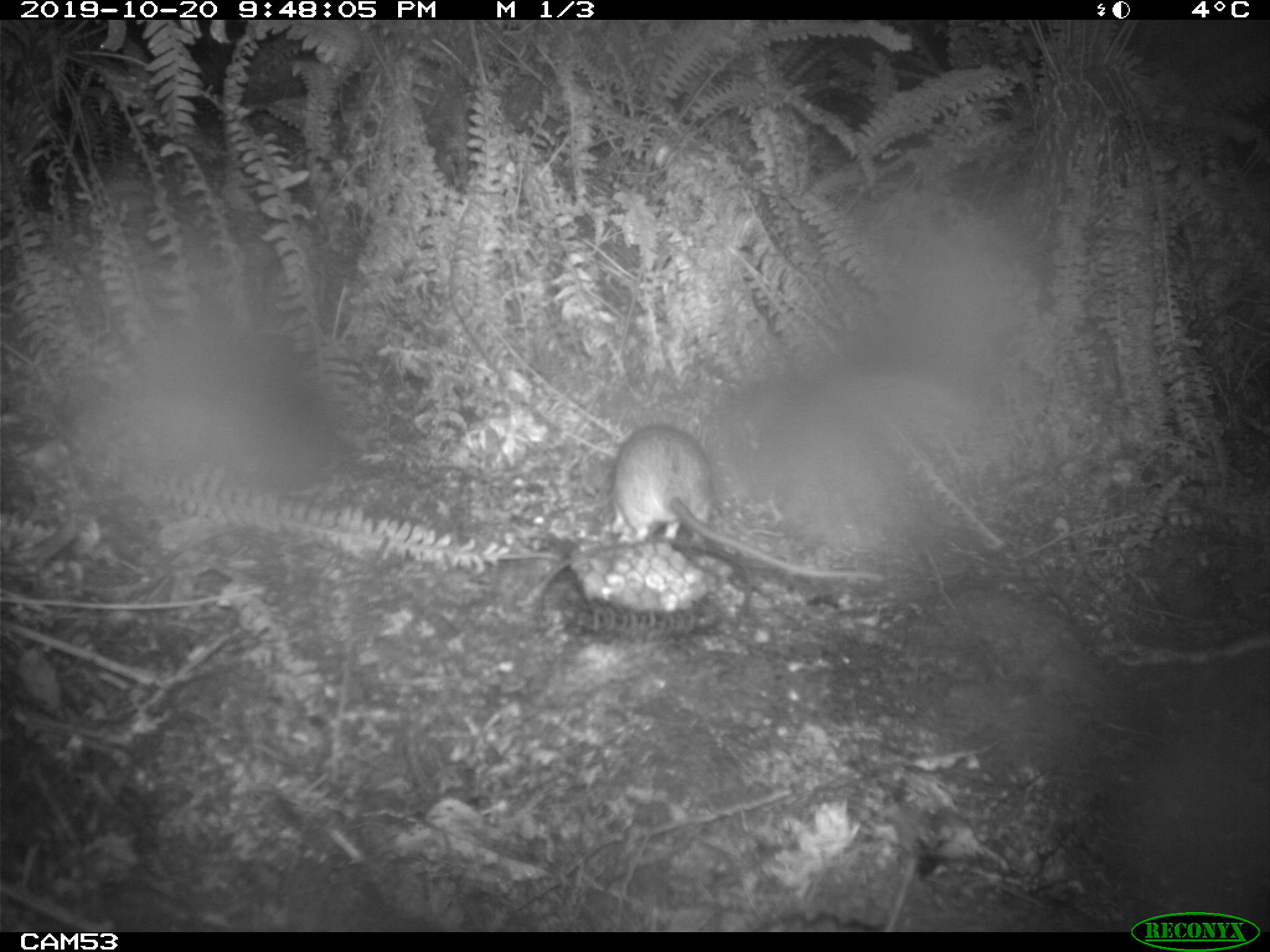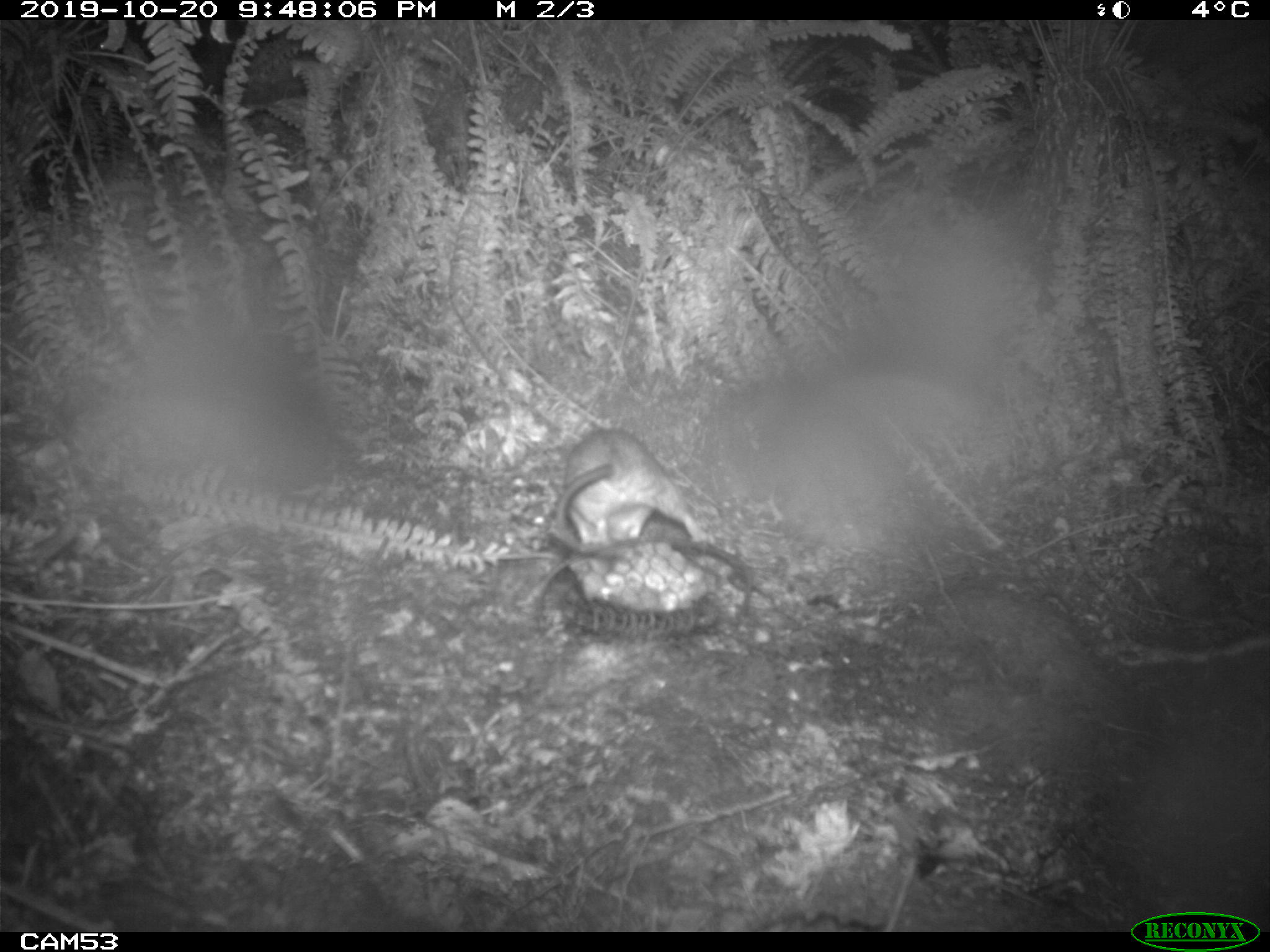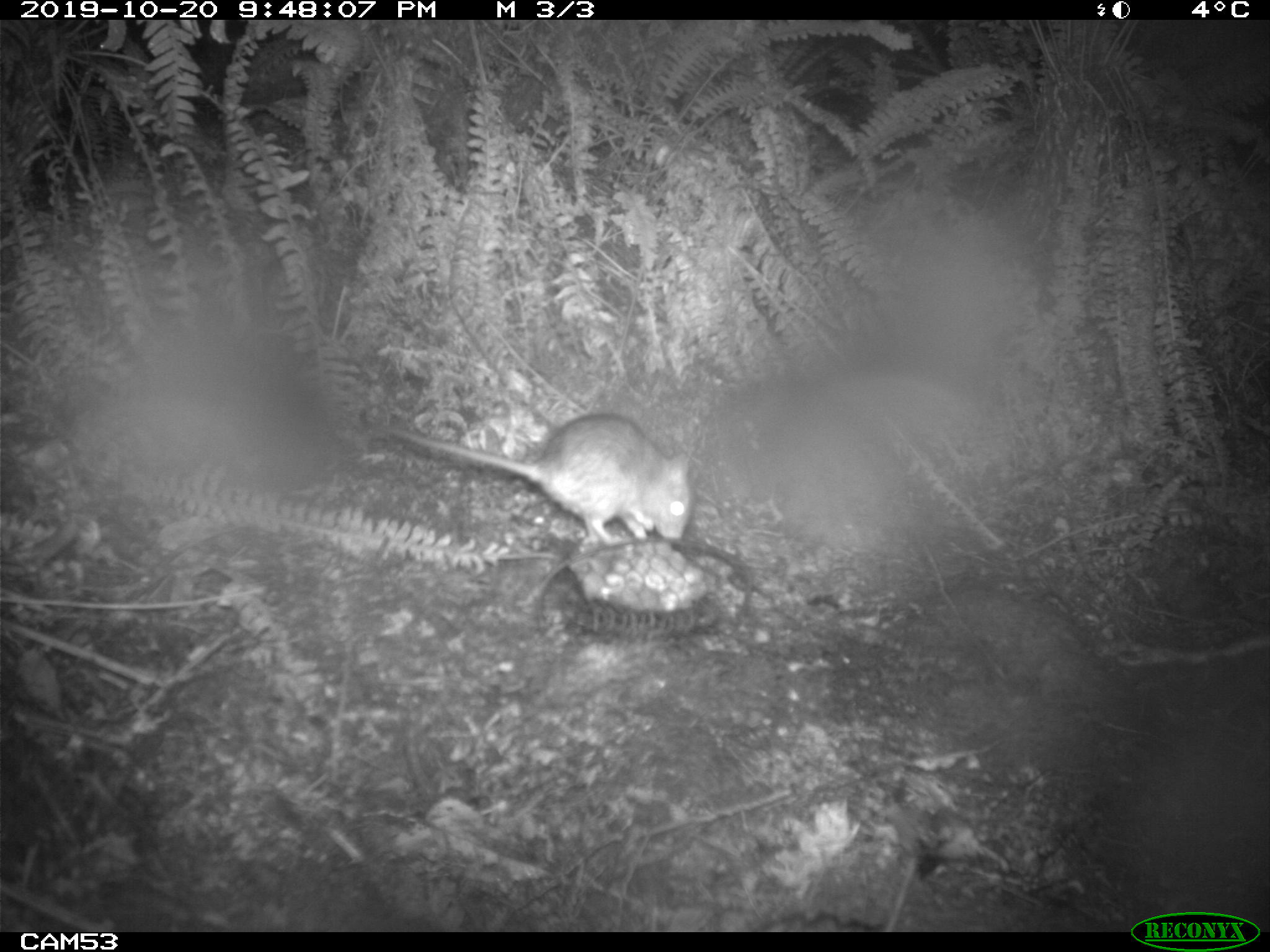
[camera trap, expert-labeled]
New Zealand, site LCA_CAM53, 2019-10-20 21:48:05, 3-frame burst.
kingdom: Animalia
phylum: Chordata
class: Mammalia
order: Rodentia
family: Muridae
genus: Rattus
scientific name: Rattus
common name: rat